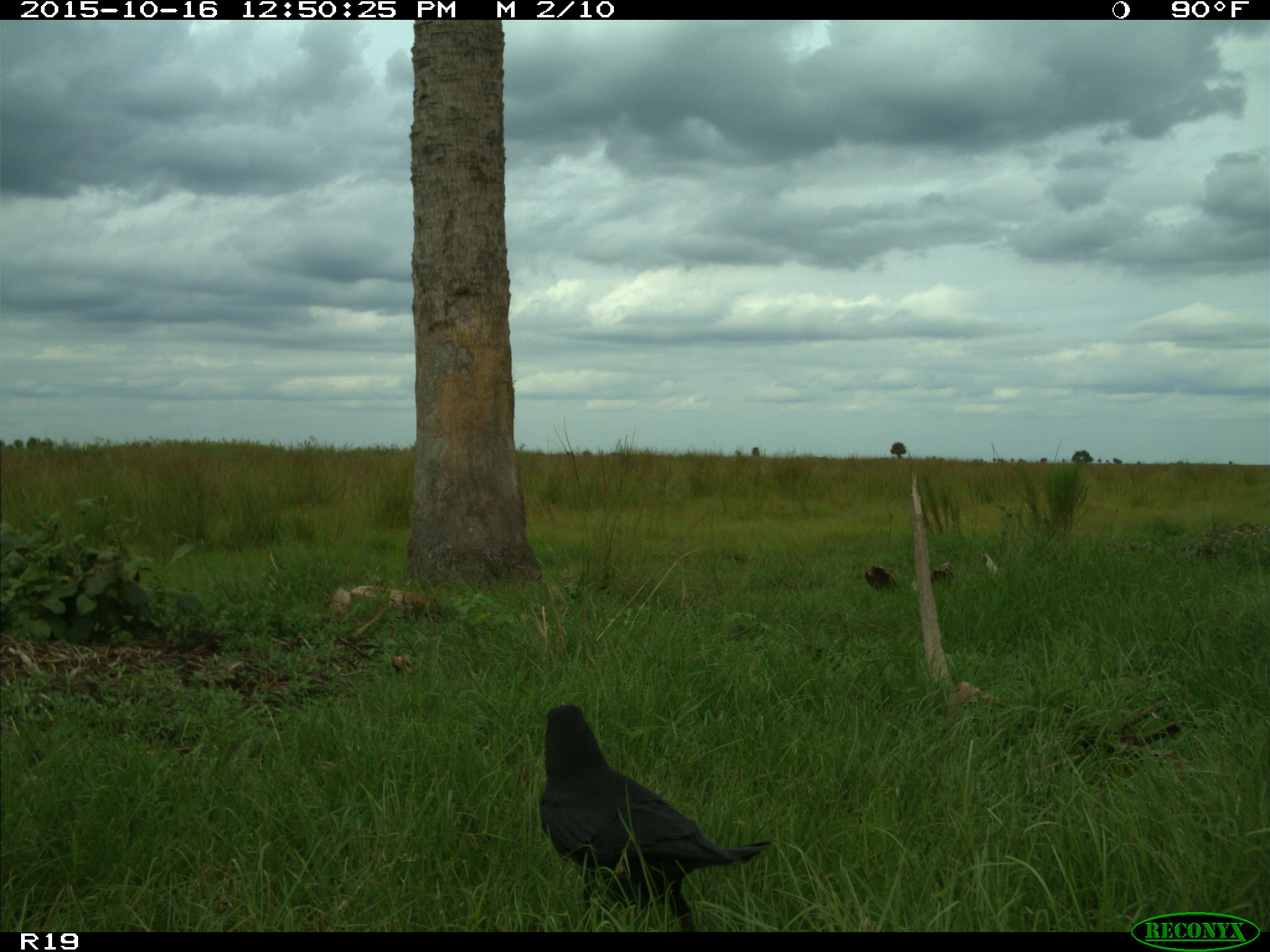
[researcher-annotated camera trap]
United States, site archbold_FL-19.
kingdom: Animalia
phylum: Chordata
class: Aves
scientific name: Aves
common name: birds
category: unidentified bird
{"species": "unidentified bird (birds) (Aves)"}